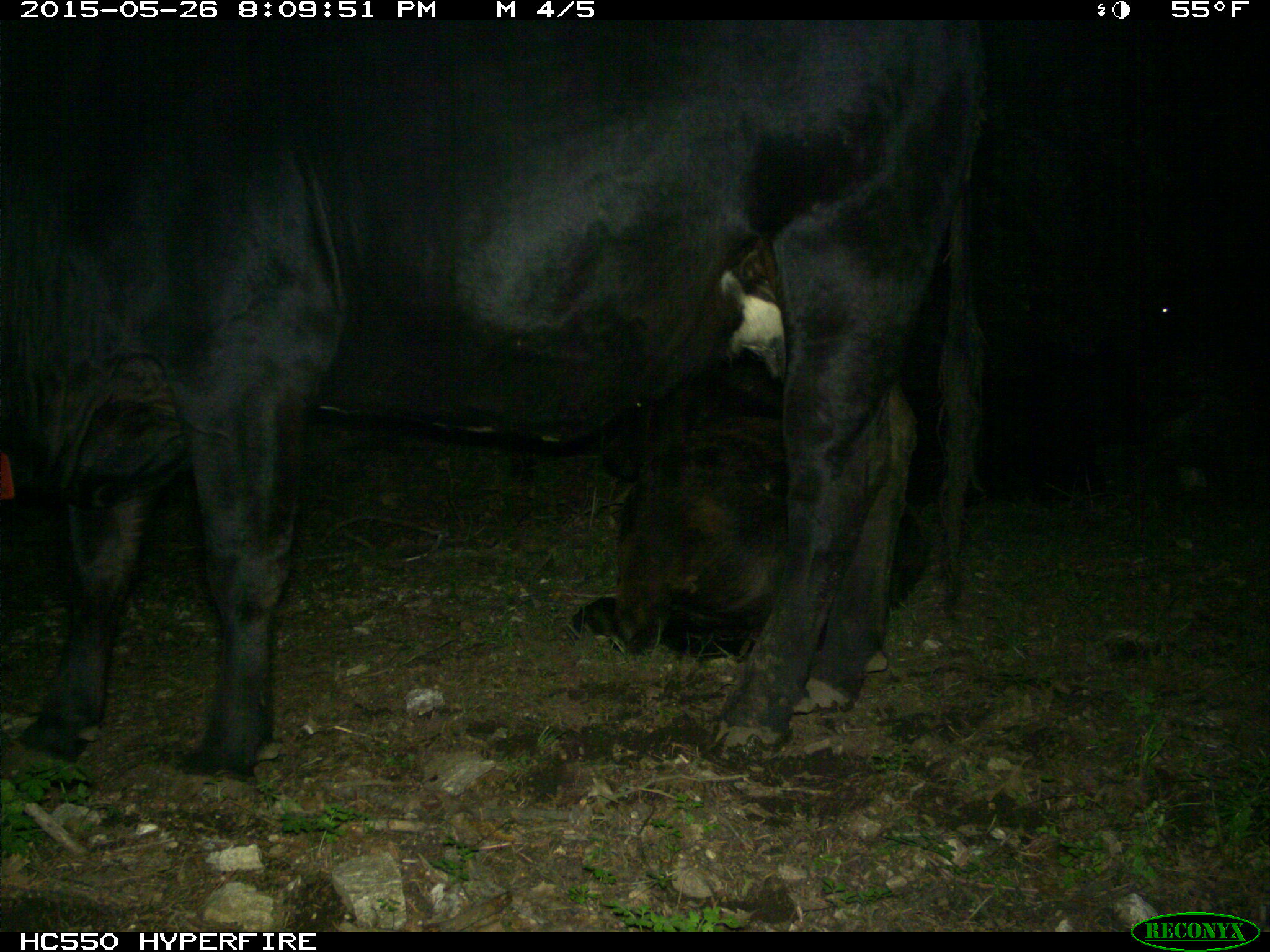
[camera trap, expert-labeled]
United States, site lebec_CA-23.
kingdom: Animalia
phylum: Chordata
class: Mammalia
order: Artiodactyla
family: Bovidae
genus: Bos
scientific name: Bos taurus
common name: domestic cow